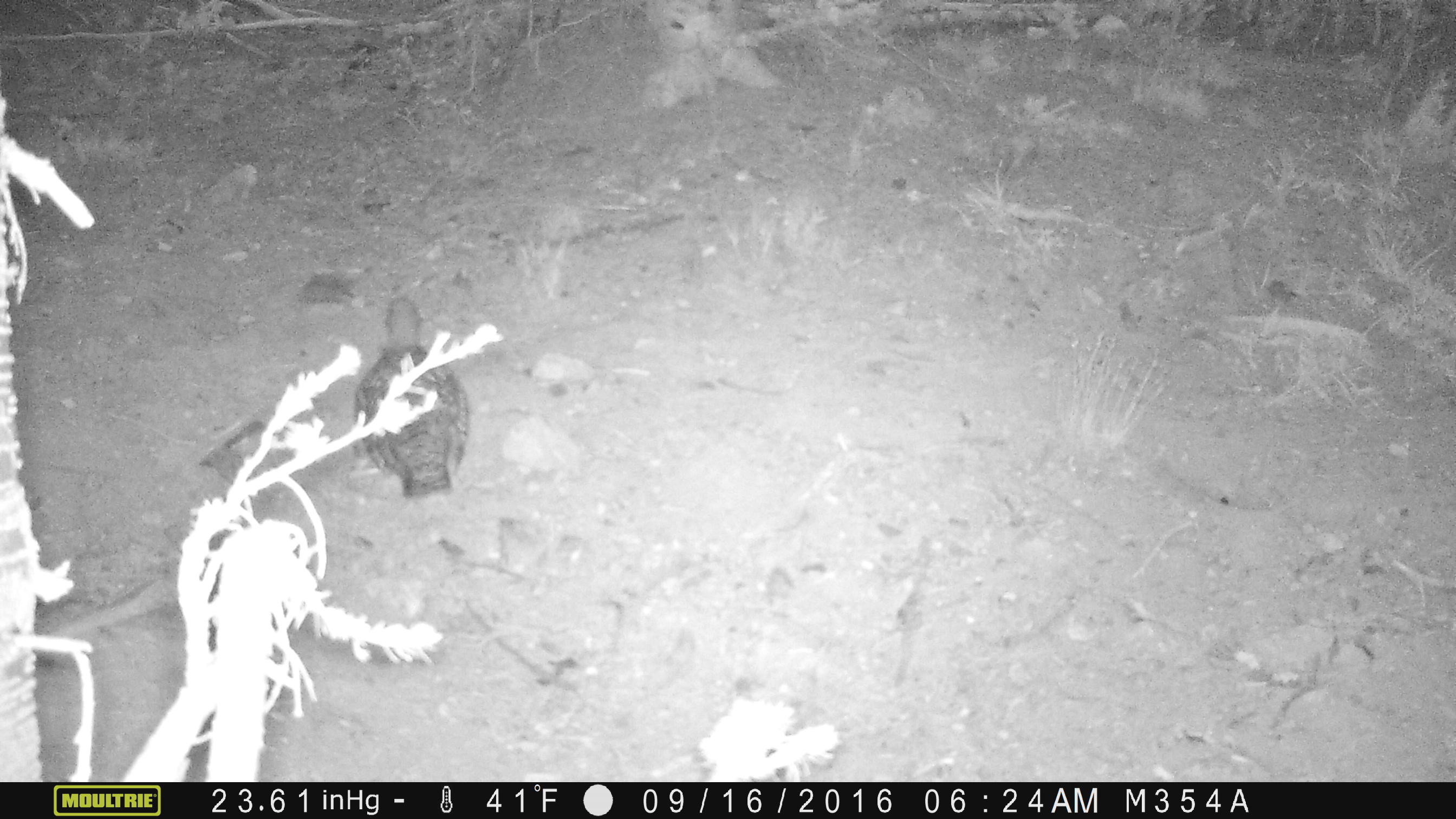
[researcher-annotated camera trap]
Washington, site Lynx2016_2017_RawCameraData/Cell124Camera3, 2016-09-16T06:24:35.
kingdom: Animalia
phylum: Chordata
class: Aves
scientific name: Aves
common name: birds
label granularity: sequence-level